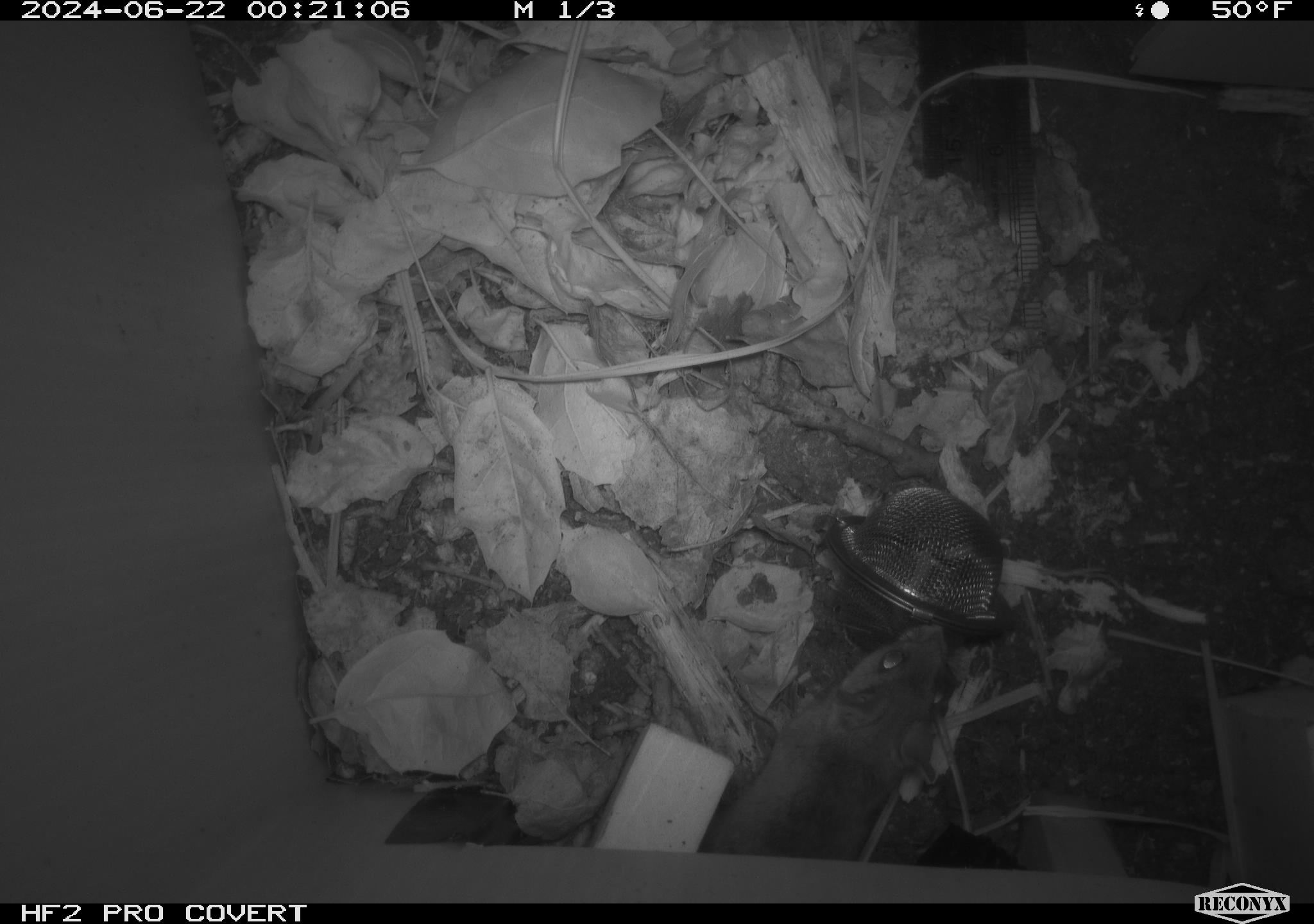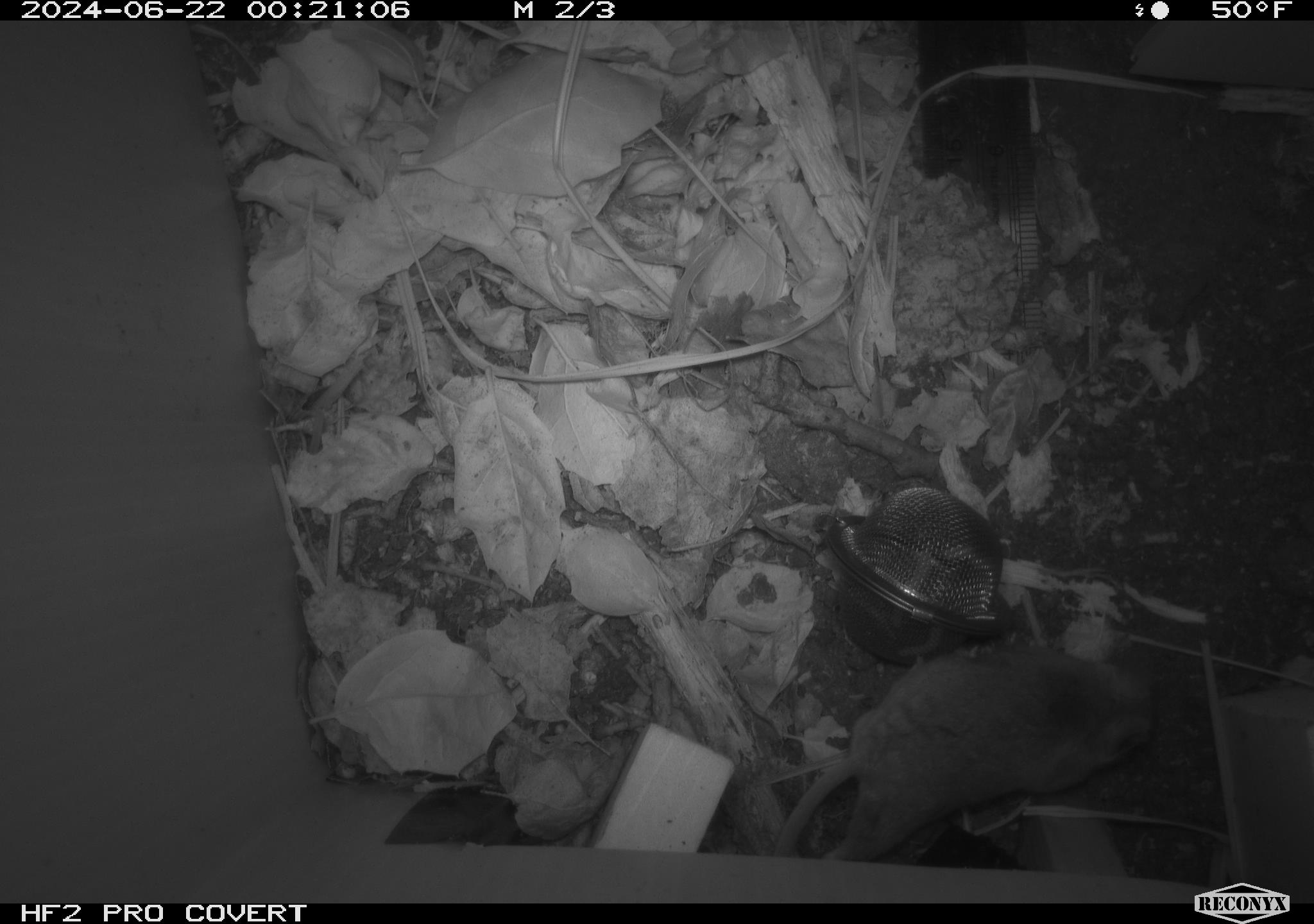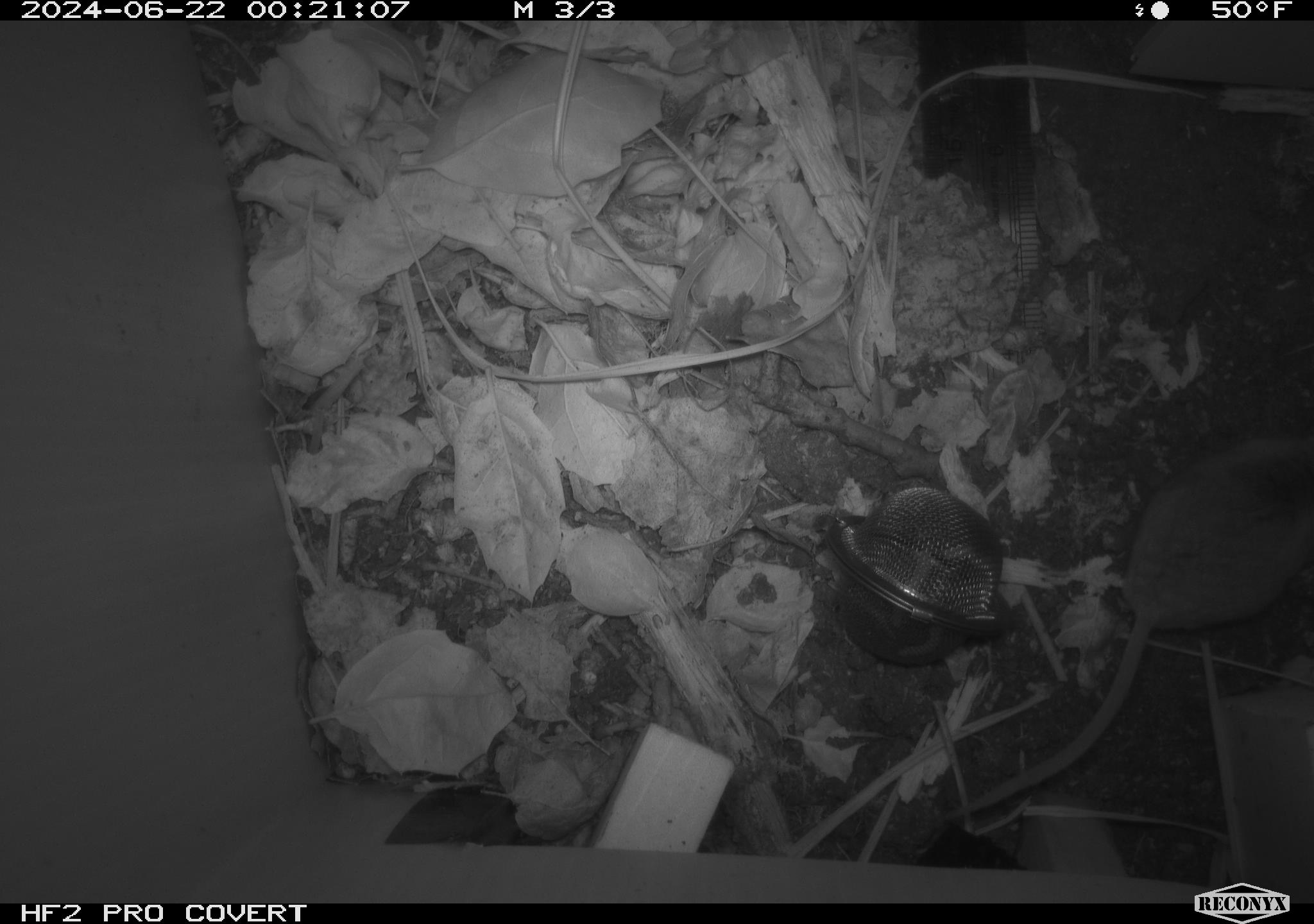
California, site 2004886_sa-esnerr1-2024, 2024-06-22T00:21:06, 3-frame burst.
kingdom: Animalia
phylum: Chordata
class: Mammalia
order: Rodentia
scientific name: Rodentia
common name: rodent